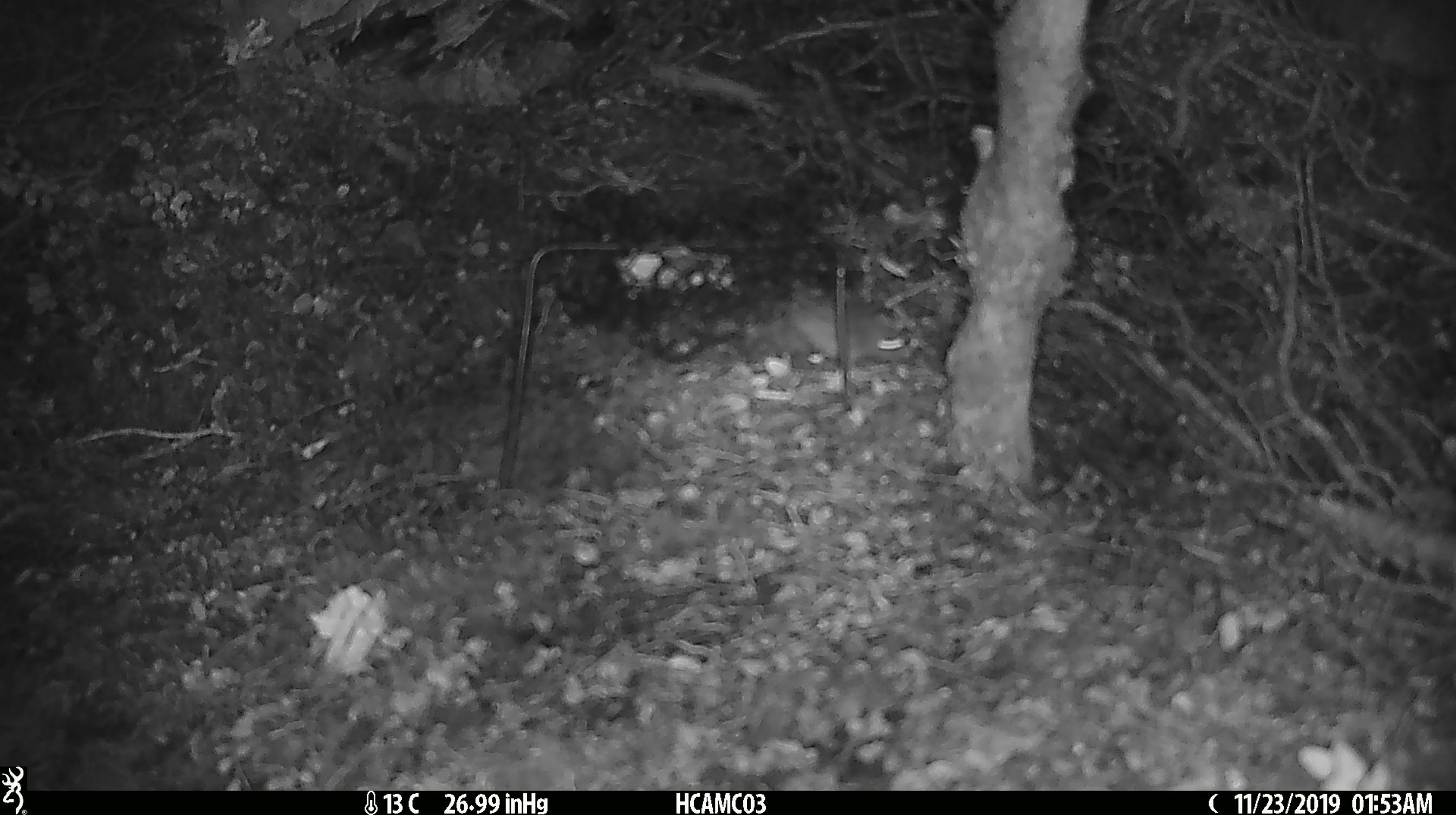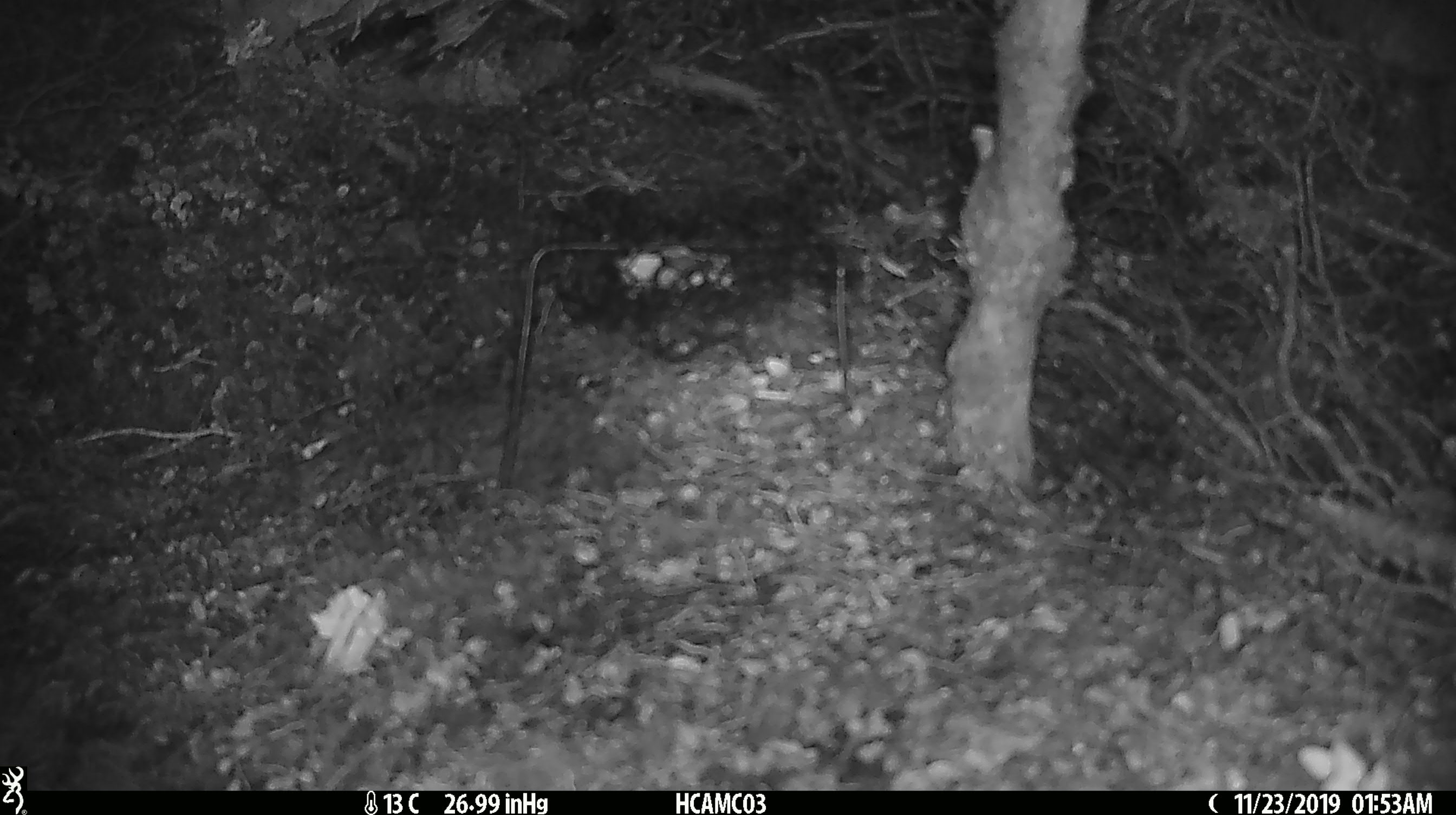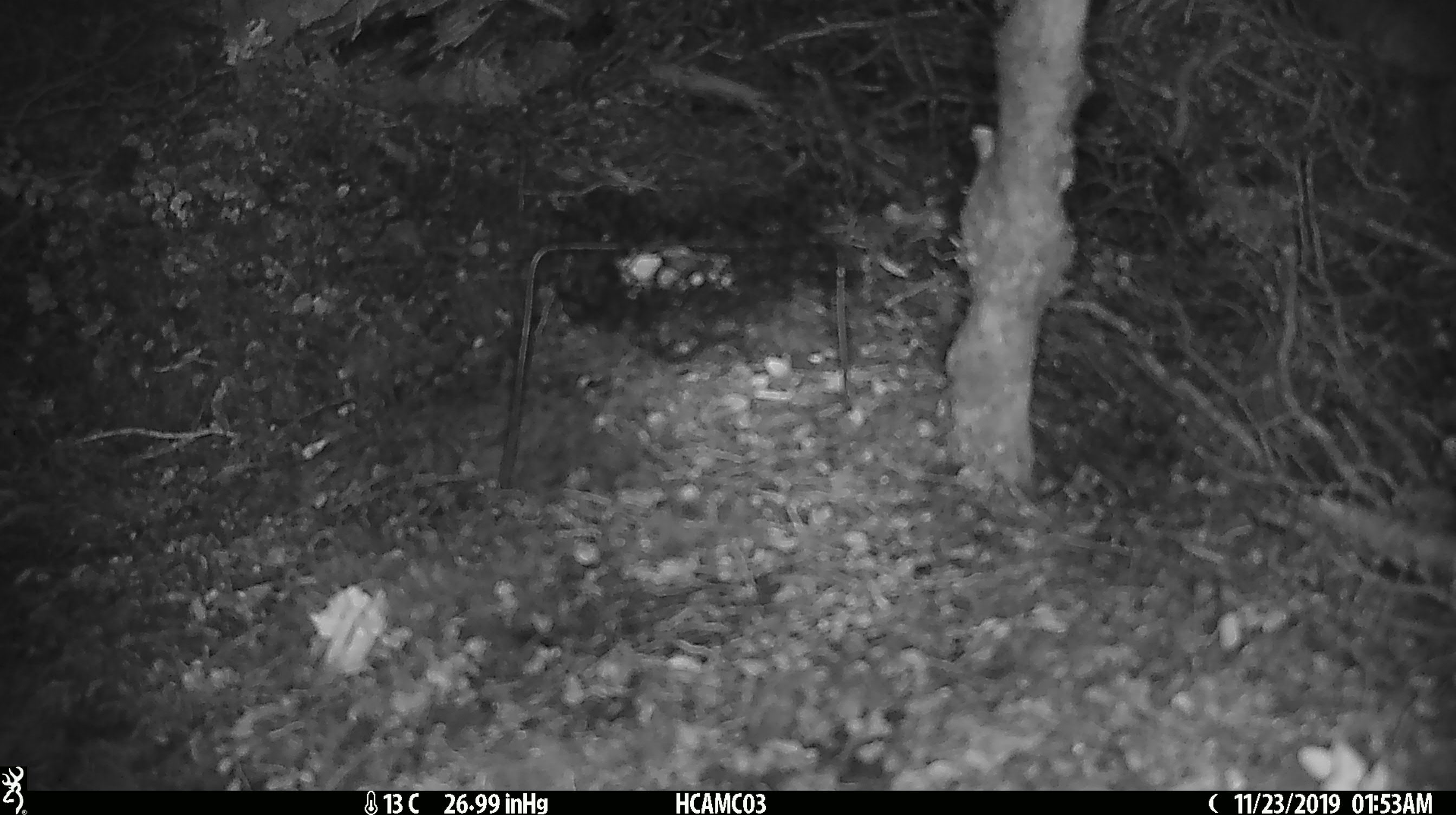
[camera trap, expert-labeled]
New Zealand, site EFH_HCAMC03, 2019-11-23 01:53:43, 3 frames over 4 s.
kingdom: Animalia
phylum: Chordata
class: Mammalia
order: Rodentia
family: Muridae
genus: Mus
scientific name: Mus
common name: mouse